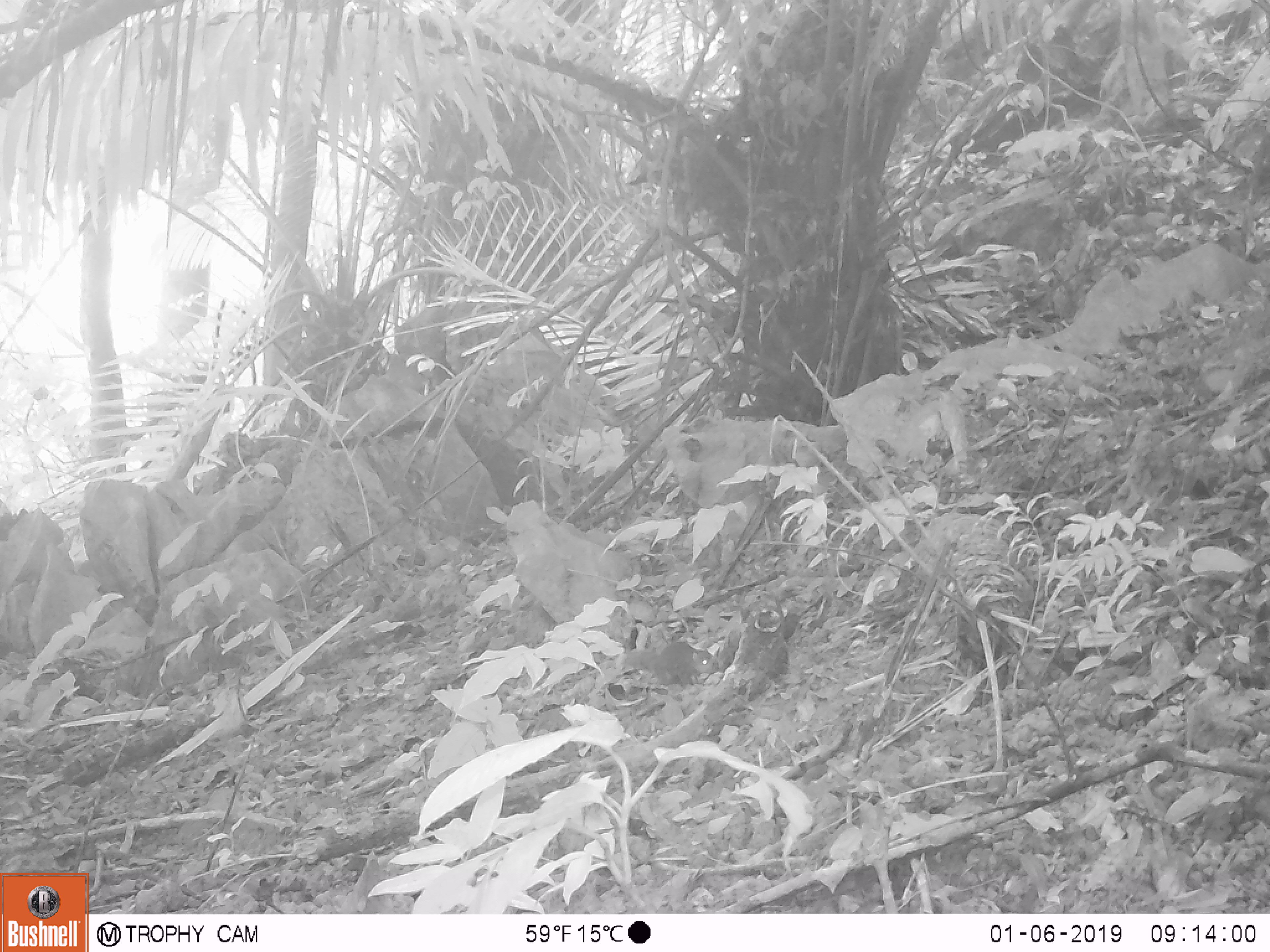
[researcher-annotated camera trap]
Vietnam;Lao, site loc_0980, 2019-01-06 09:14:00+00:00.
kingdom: Animalia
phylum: Chordata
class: Mammalia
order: Rodentia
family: Sciuridae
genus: Dremomys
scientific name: Dremomys rufigenis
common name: red-cheeked squirrel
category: red cheeked squirrel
Red cheeked squirrel (red-cheeked squirrel) (Dremomys rufigenis). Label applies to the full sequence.